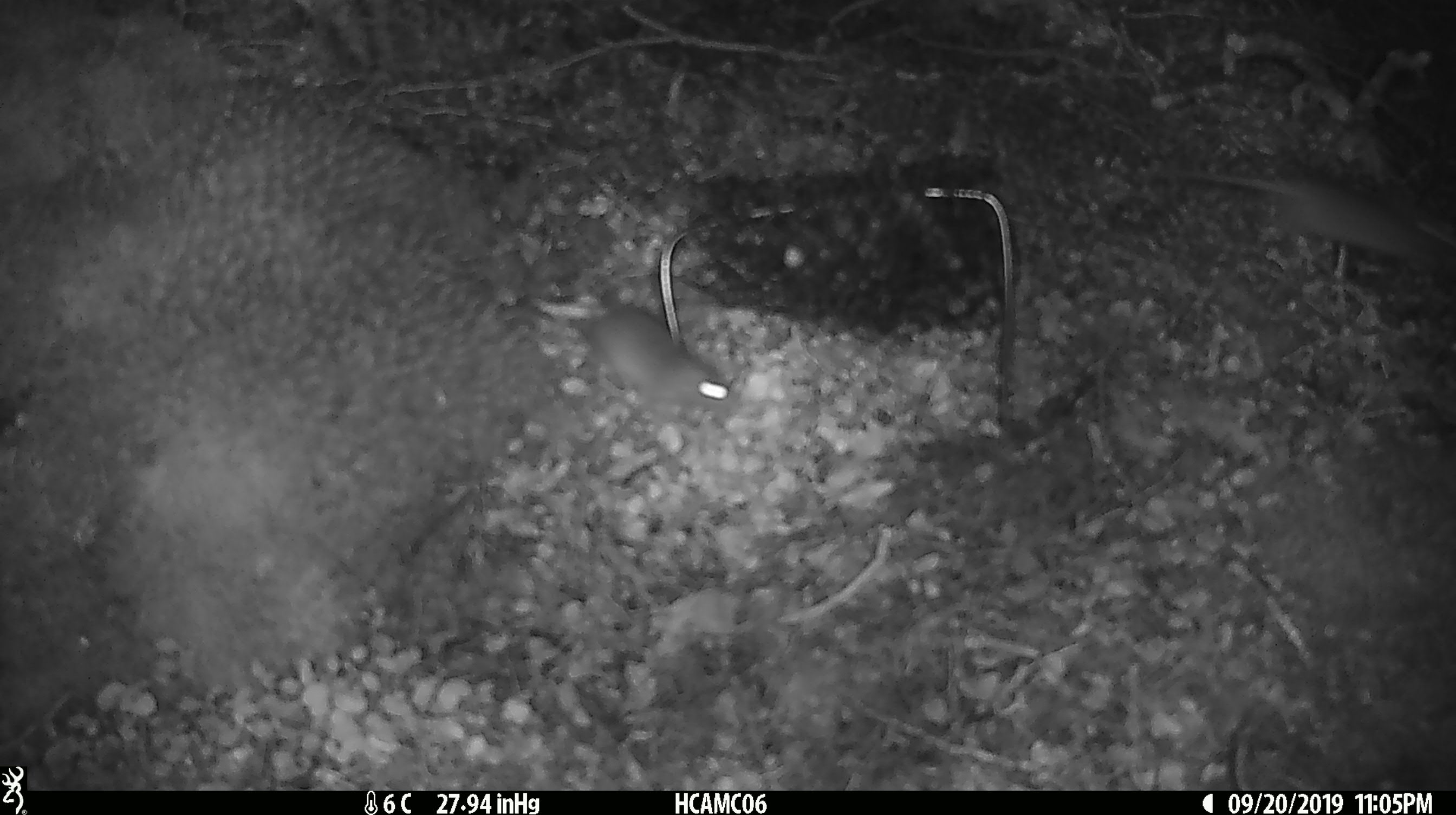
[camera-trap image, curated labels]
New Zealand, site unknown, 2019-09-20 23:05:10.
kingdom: Animalia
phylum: Chordata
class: Mammalia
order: Rodentia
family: Muridae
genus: Mus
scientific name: Mus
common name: mouse